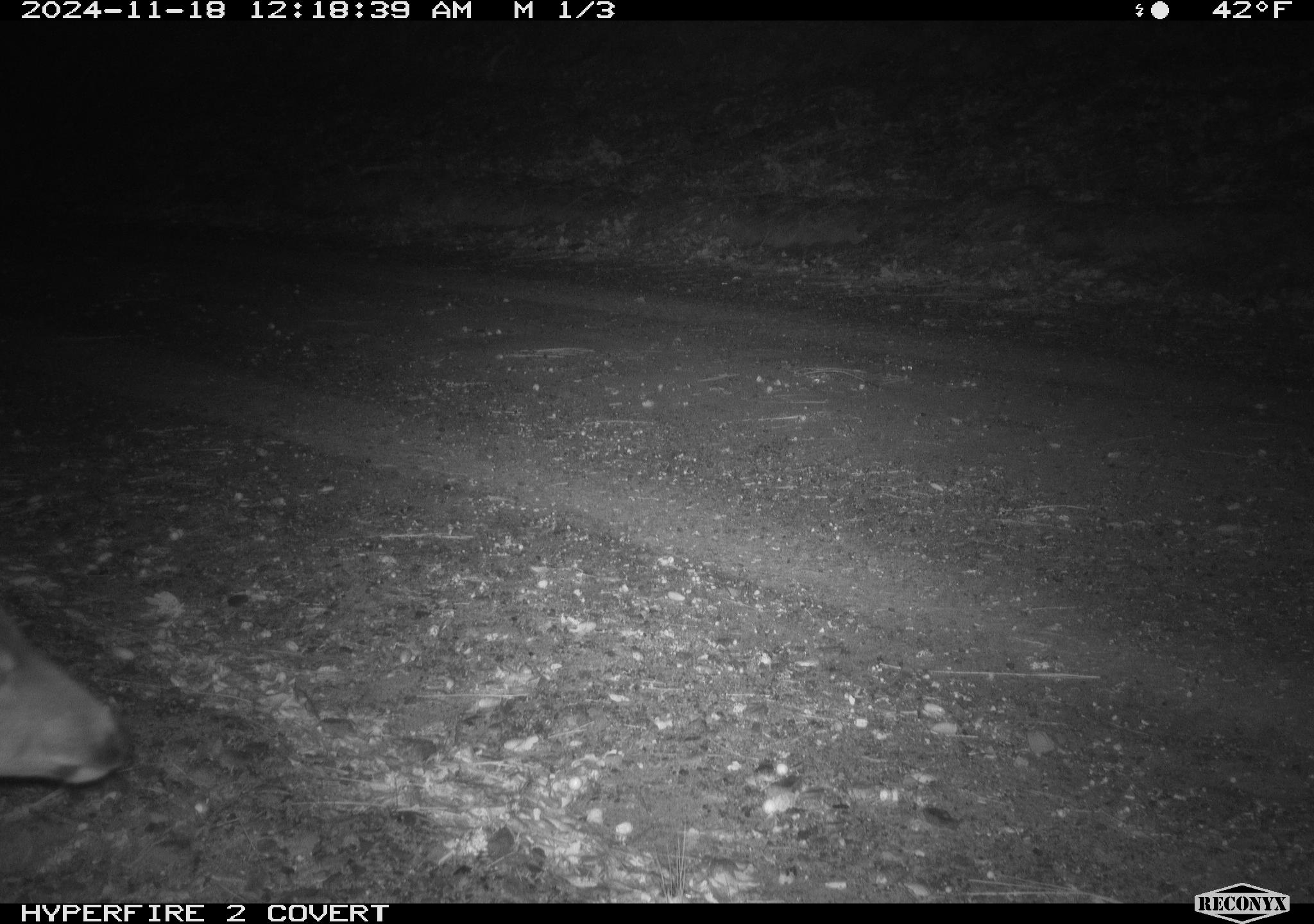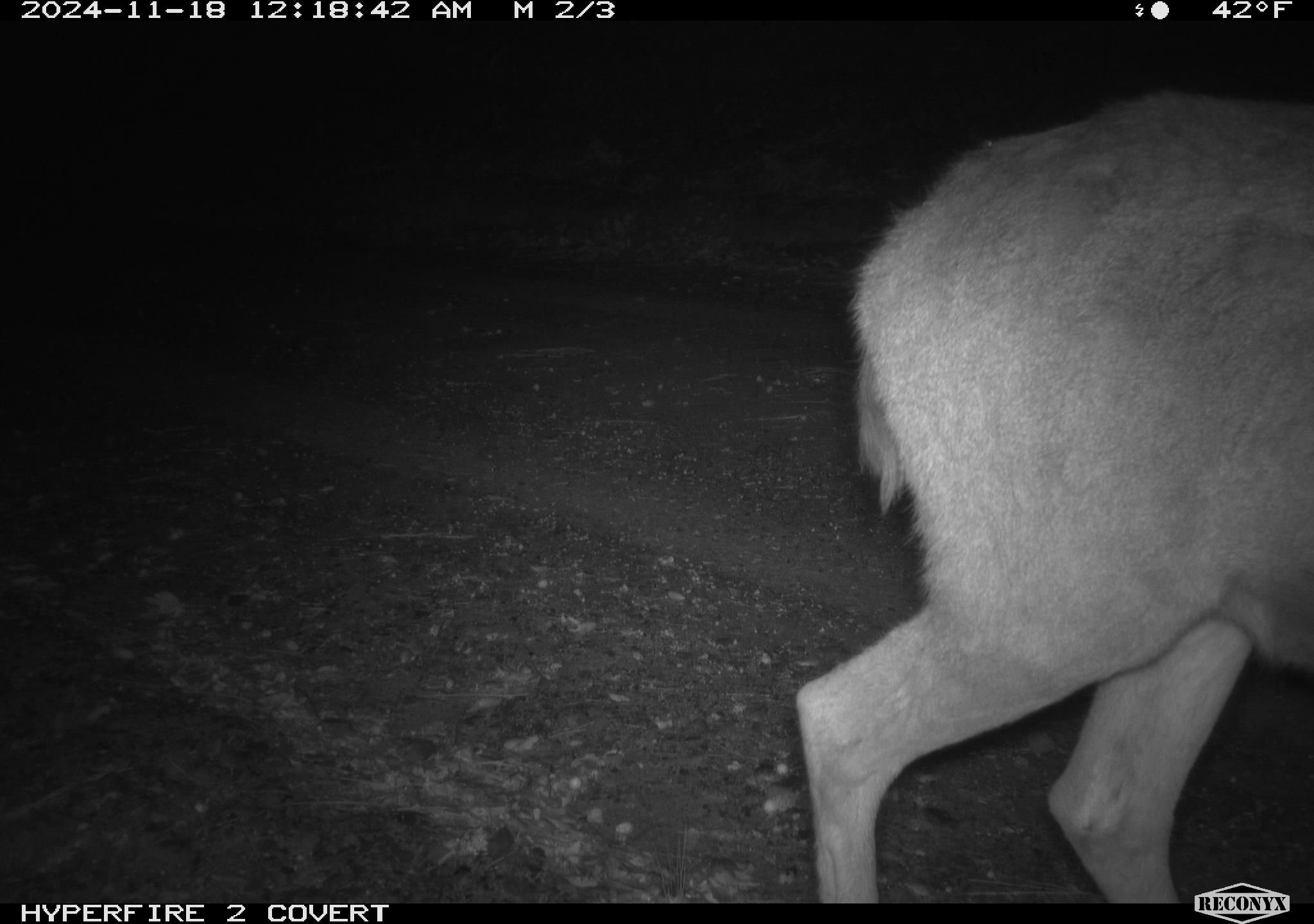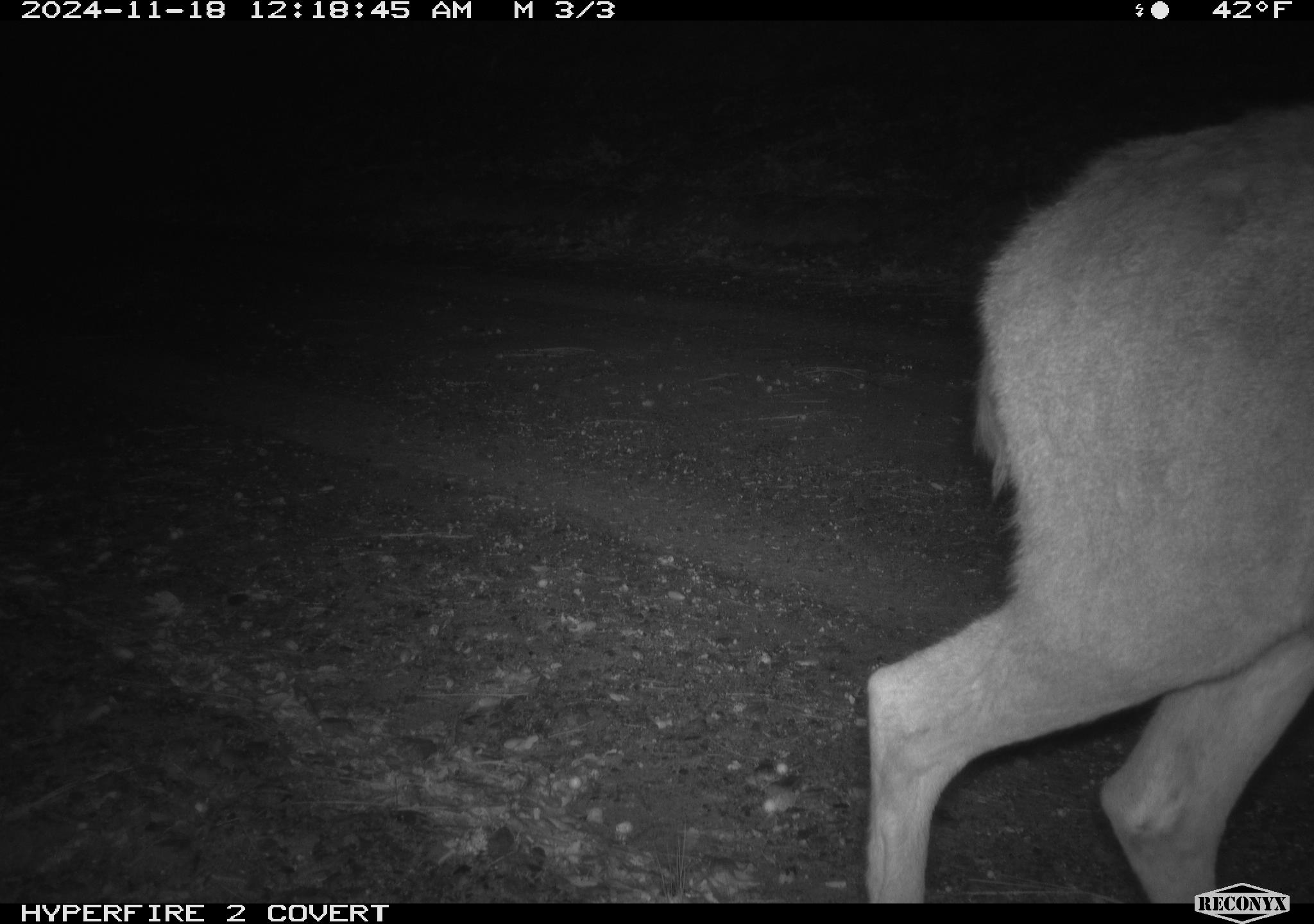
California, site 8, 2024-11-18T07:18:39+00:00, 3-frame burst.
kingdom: Animalia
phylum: Chordata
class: Mammalia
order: Artiodactyla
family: Cervidae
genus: Odocoileus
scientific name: Odocoileus hemionus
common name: mule deer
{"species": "mule deer (Odocoileus hemionus)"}